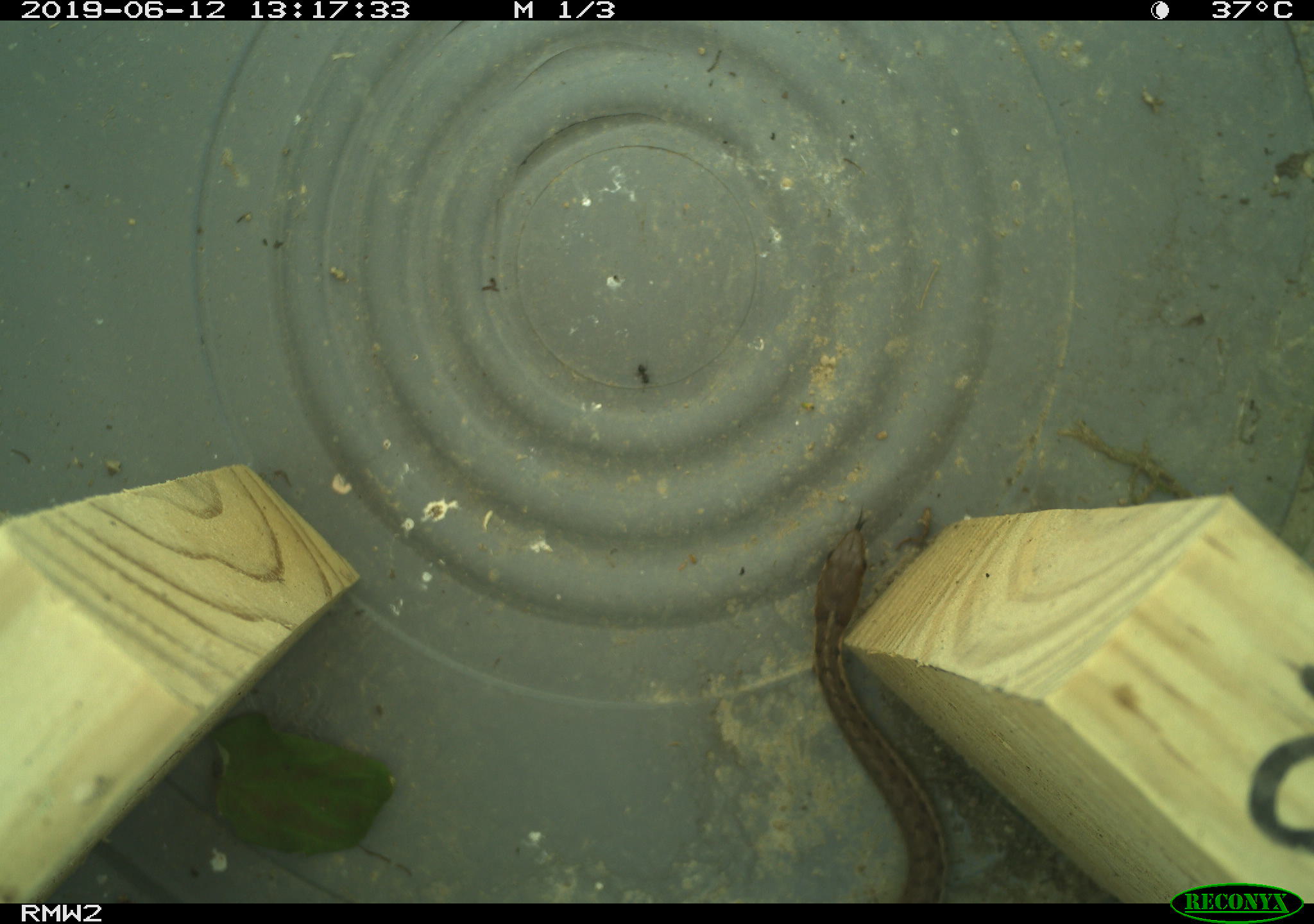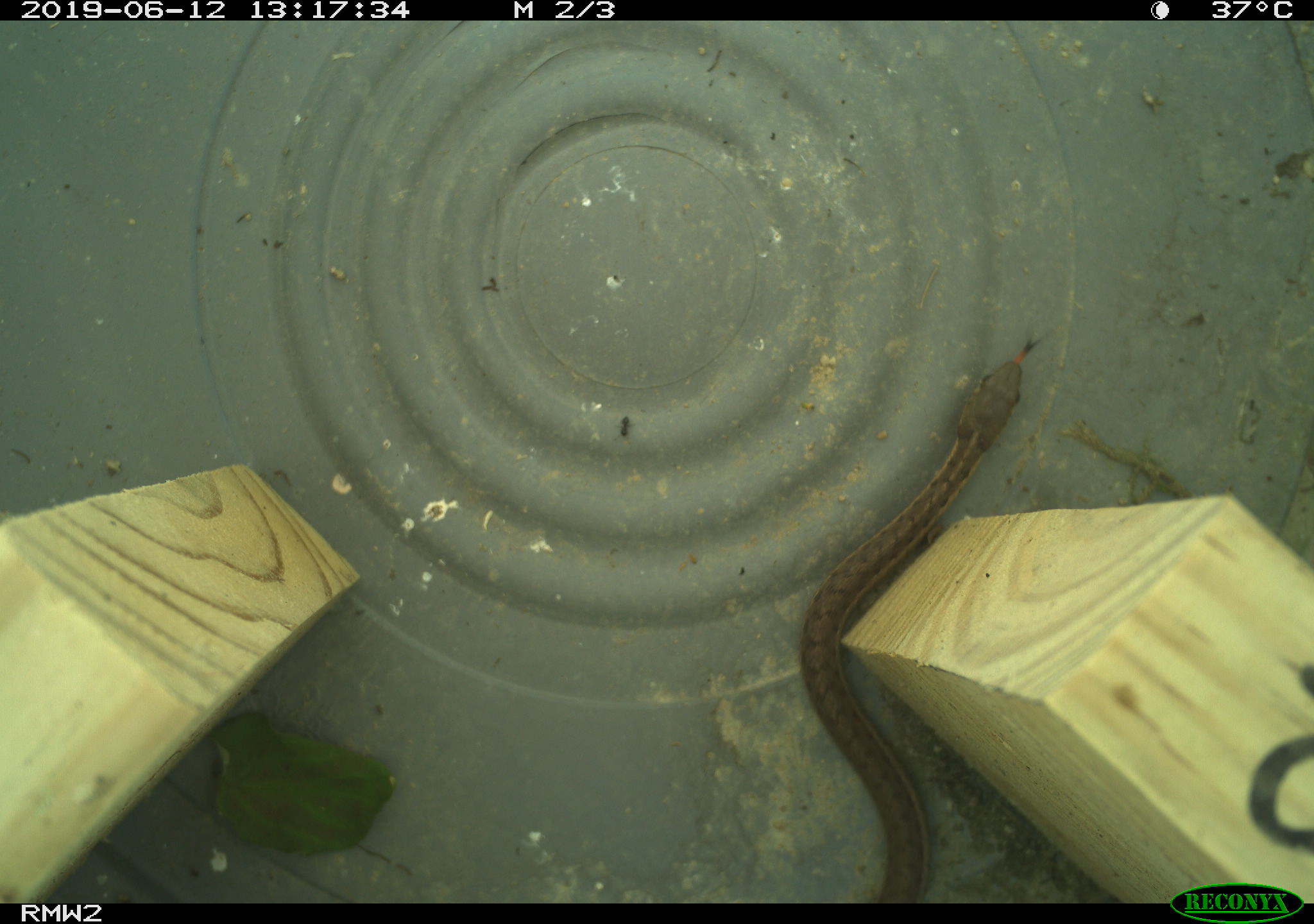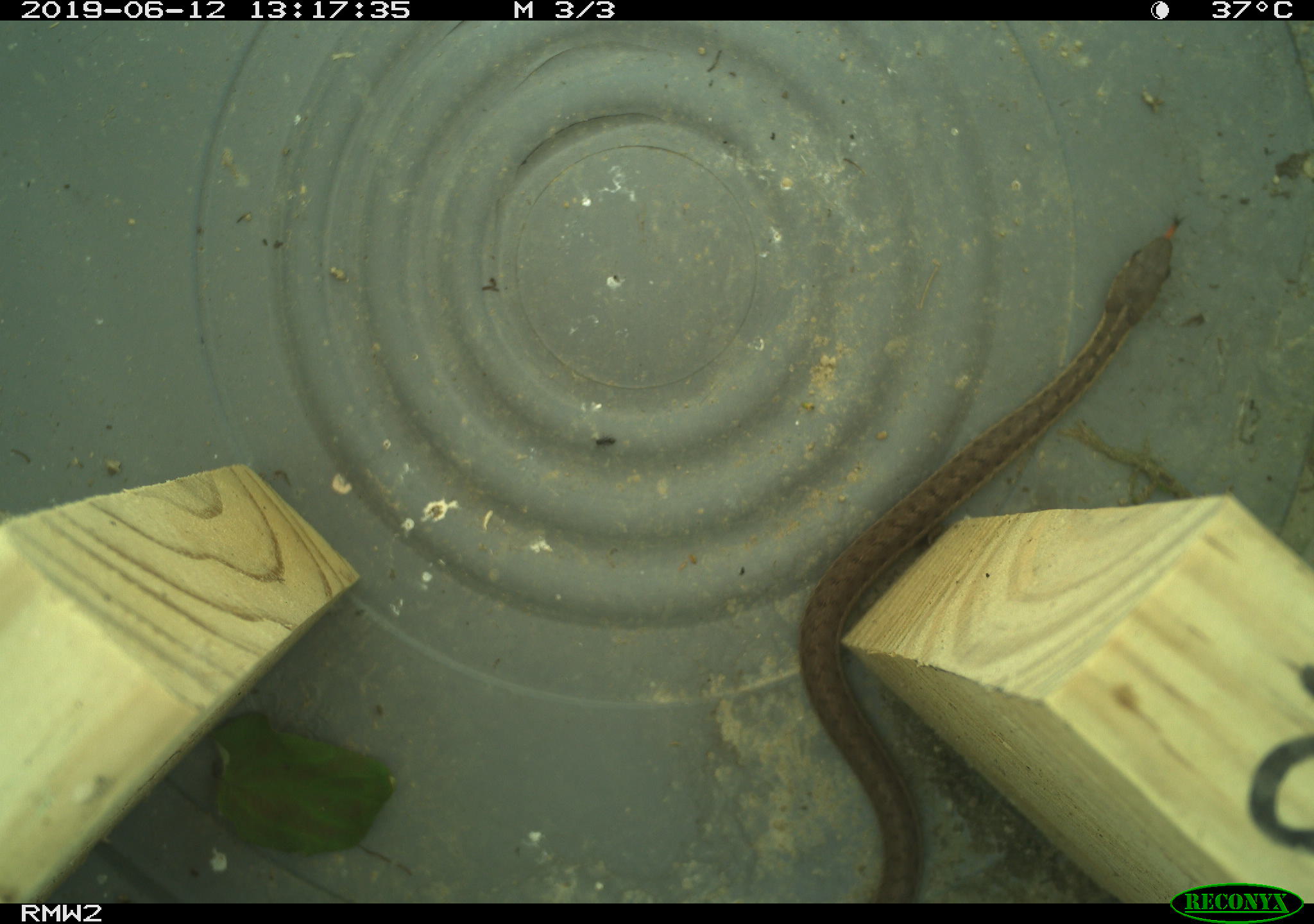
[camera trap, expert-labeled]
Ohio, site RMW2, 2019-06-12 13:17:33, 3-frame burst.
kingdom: Animalia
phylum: Chordata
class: Reptilia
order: Squamata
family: Colubridae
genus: Thamnophis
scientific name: Thamnophis sirtalis sirtalis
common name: eastern gartersnake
Eastern gartersnake (Thamnophis sirtalis sirtalis).